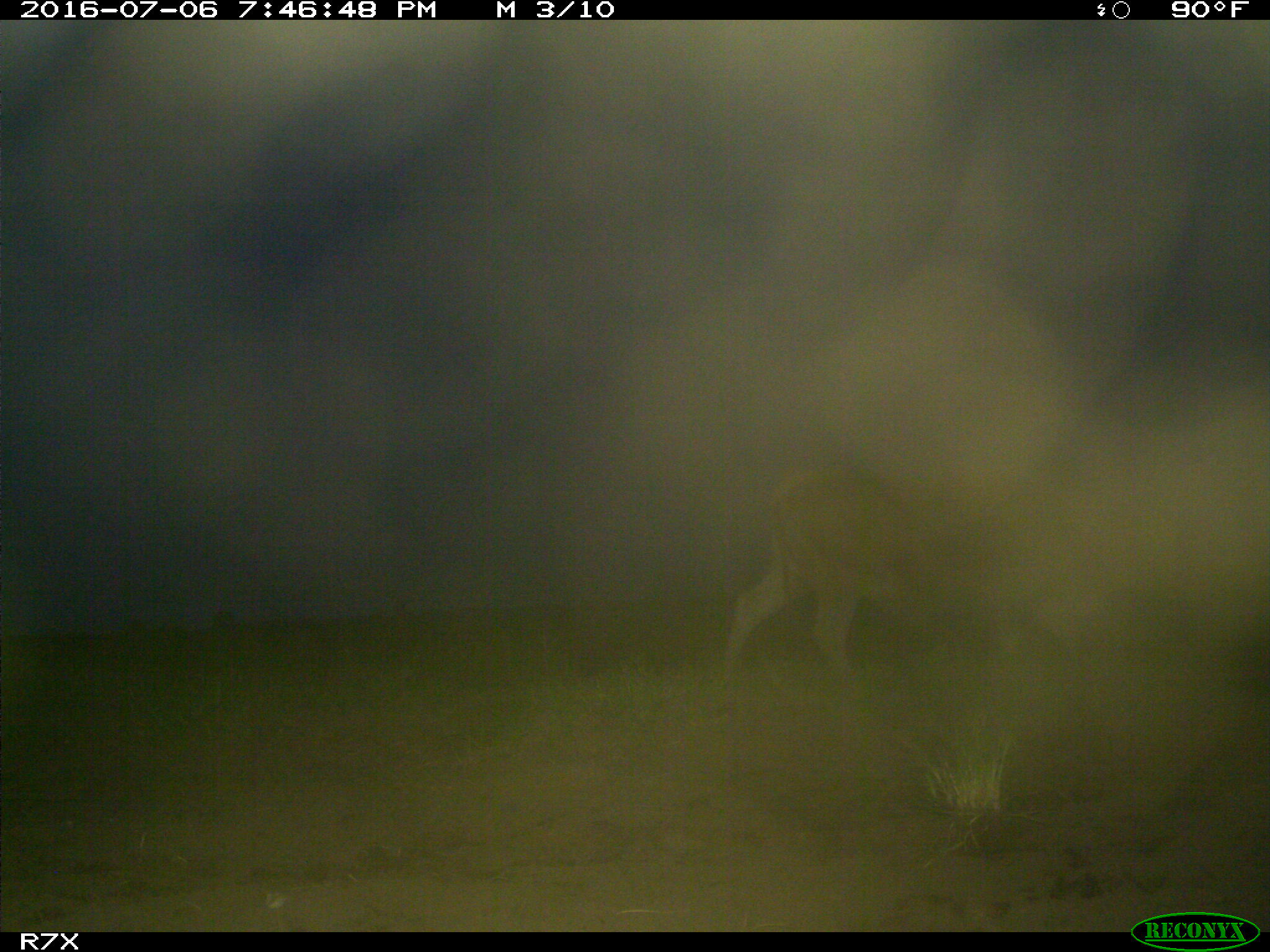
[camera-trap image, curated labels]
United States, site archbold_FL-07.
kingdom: Animalia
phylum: Chordata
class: Mammalia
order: Artiodactyla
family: Bovidae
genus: Bos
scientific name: Bos taurus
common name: domestic cow